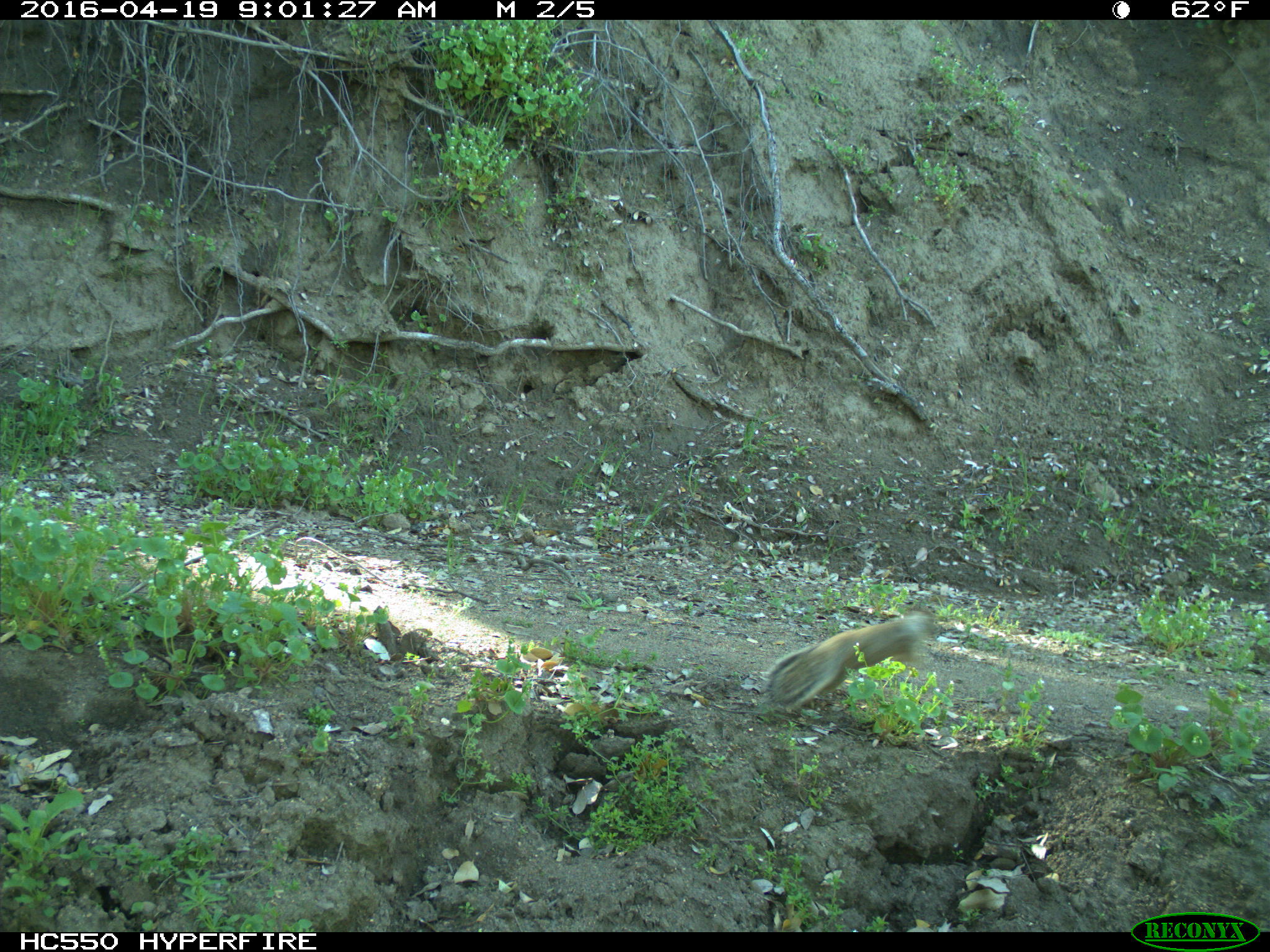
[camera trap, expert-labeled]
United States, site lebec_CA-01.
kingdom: Animalia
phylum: Chordata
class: Mammalia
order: Rodentia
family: Sciuridae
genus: Otospermophilus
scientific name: Otospermophilus beecheyi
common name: california ground squirrel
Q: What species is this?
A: Otospermophilus beecheyi (california ground squirrel).